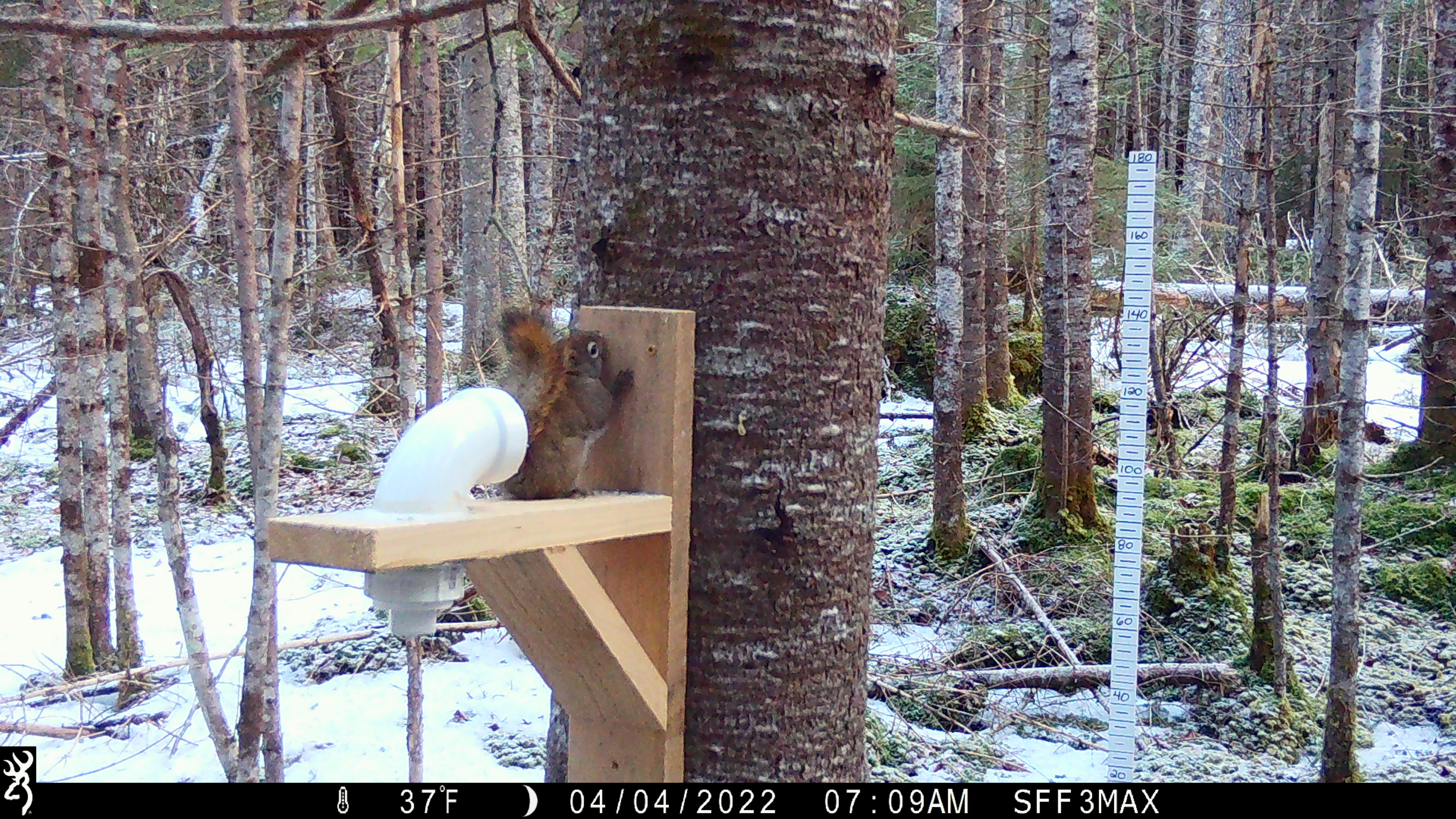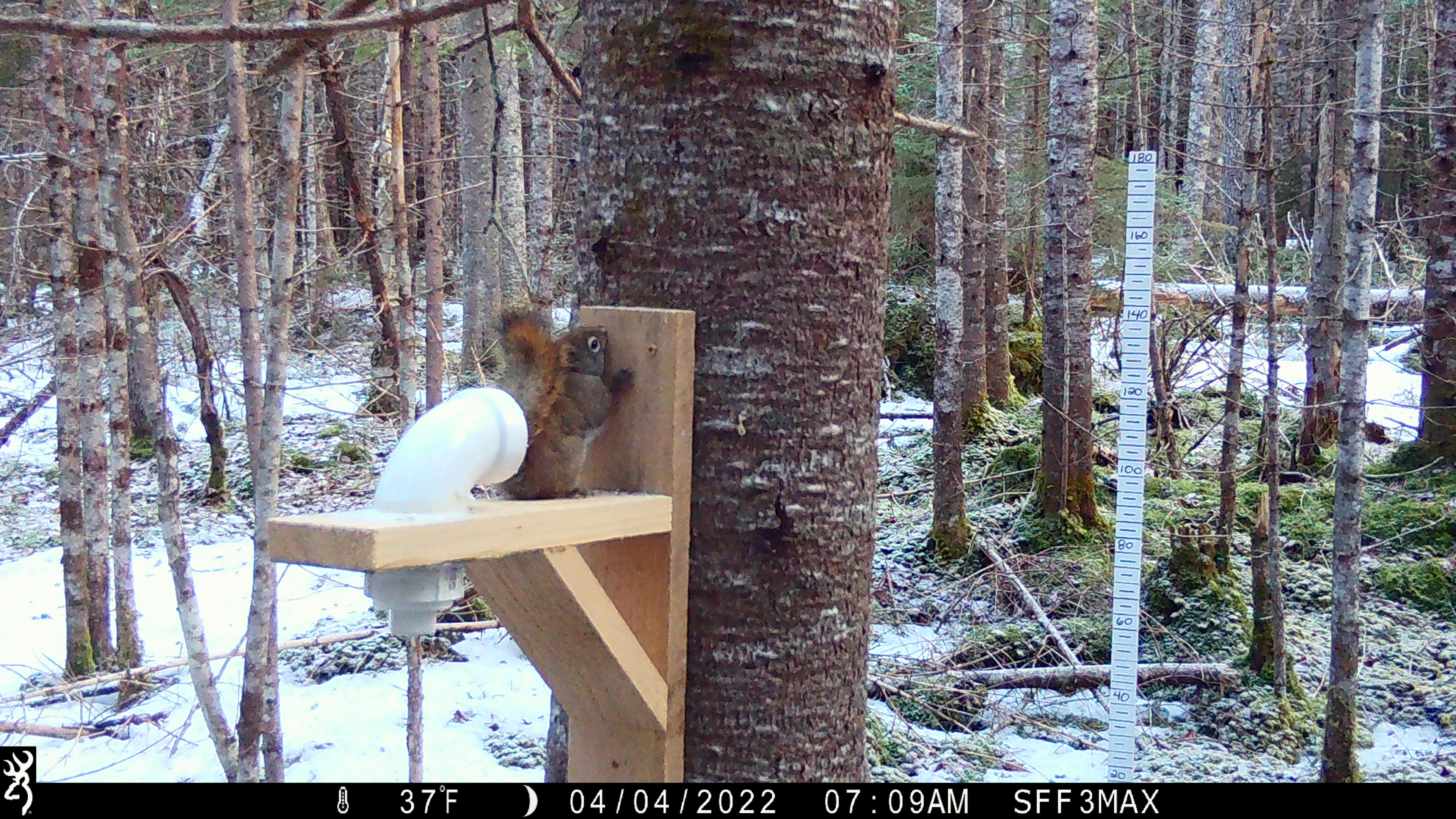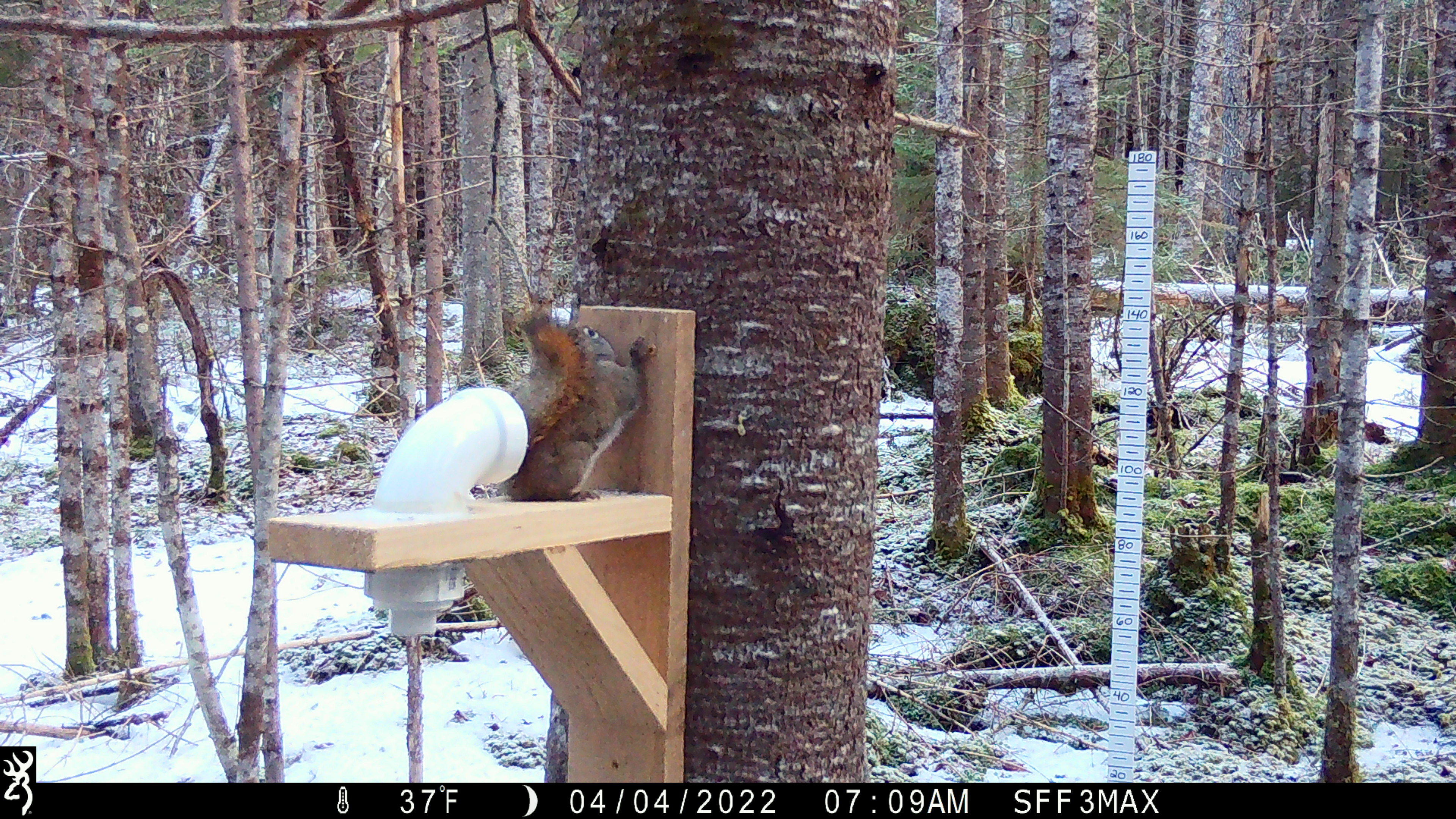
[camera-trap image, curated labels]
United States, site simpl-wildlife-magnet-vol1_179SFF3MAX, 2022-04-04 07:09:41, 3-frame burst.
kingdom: Animalia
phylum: Chordata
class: Mammalia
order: Rodentia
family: Sciuridae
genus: Tamiasciurus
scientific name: Tamiasciurus hudsonicus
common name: red squirrel